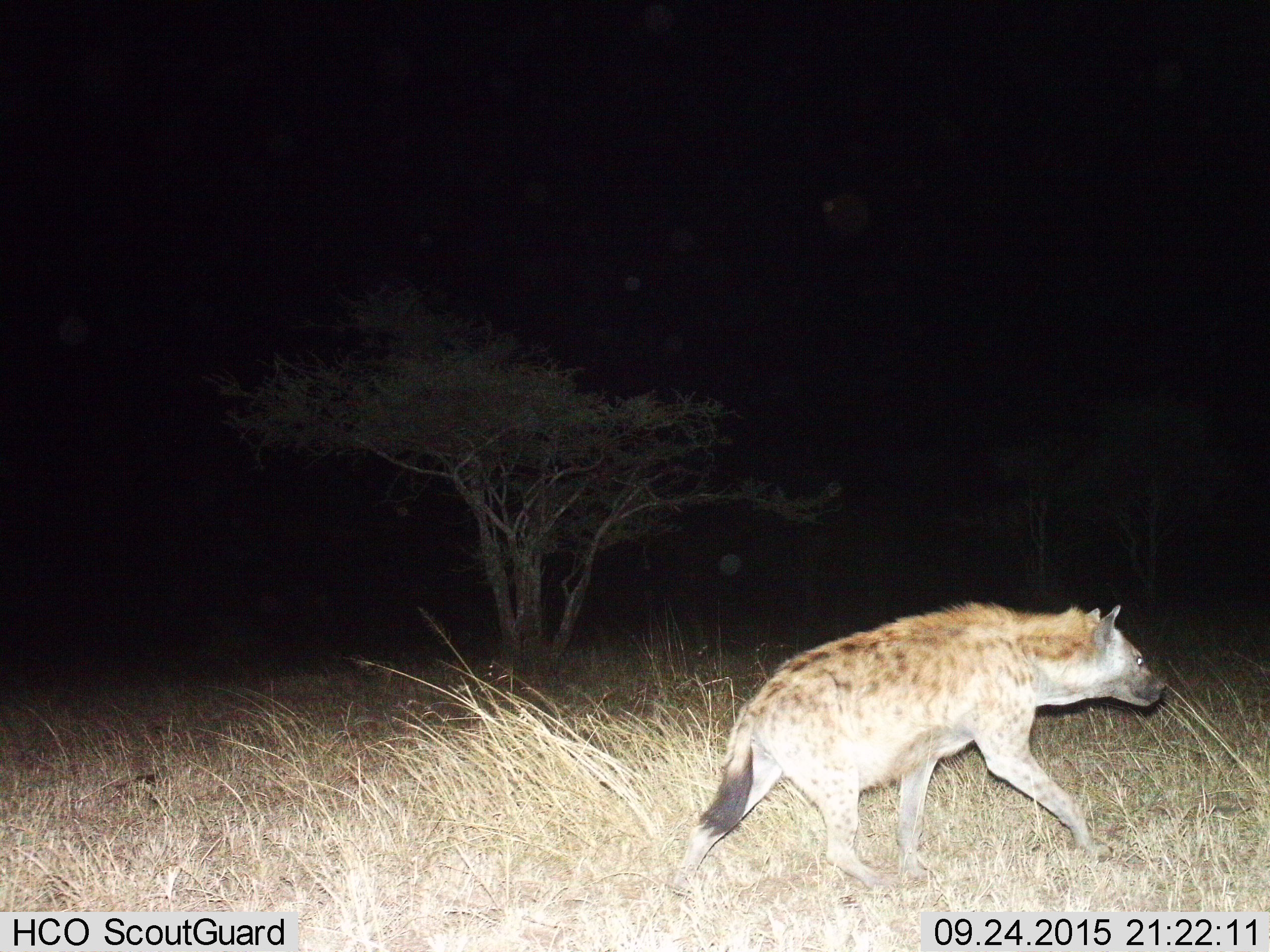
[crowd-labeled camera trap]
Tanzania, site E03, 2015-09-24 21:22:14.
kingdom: Animalia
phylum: Chordata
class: Mammalia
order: Carnivora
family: Hyaenidae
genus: Crocuta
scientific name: Crocuta crocuta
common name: spotted hyena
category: hyenaspotted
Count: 1.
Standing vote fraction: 0%.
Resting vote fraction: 0%.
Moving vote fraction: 100%.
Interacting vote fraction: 6%.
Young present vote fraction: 0%.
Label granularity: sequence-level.